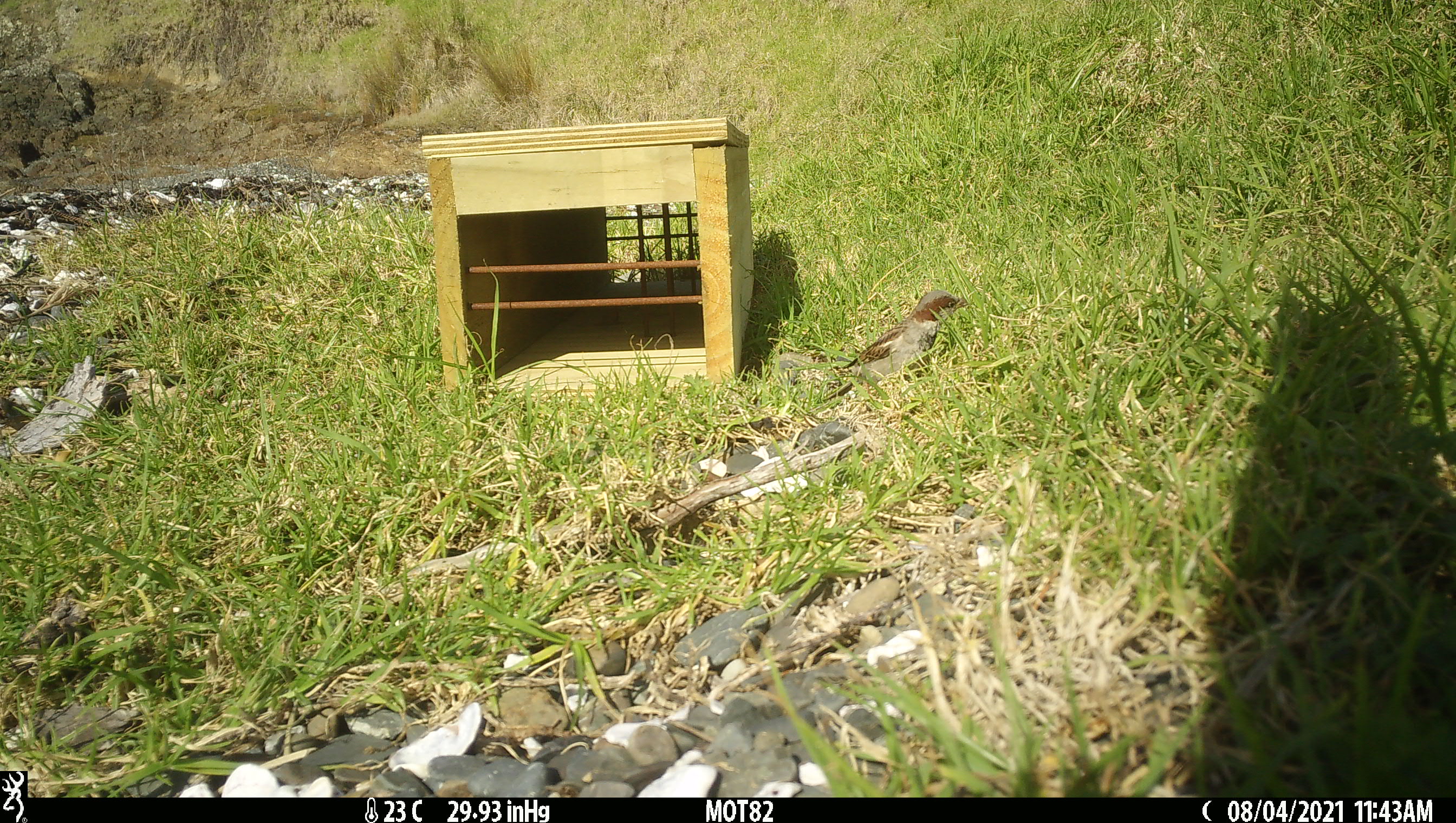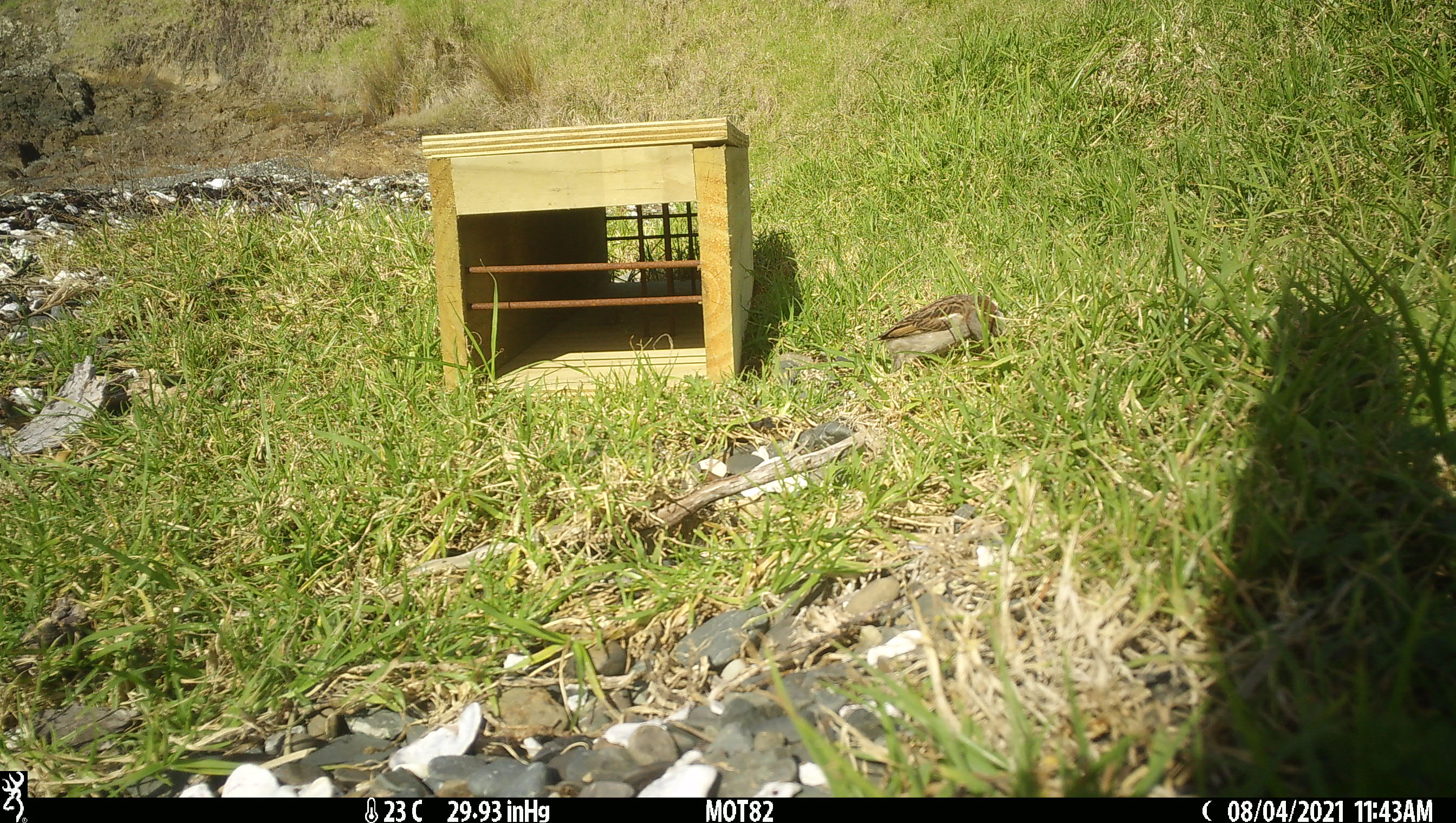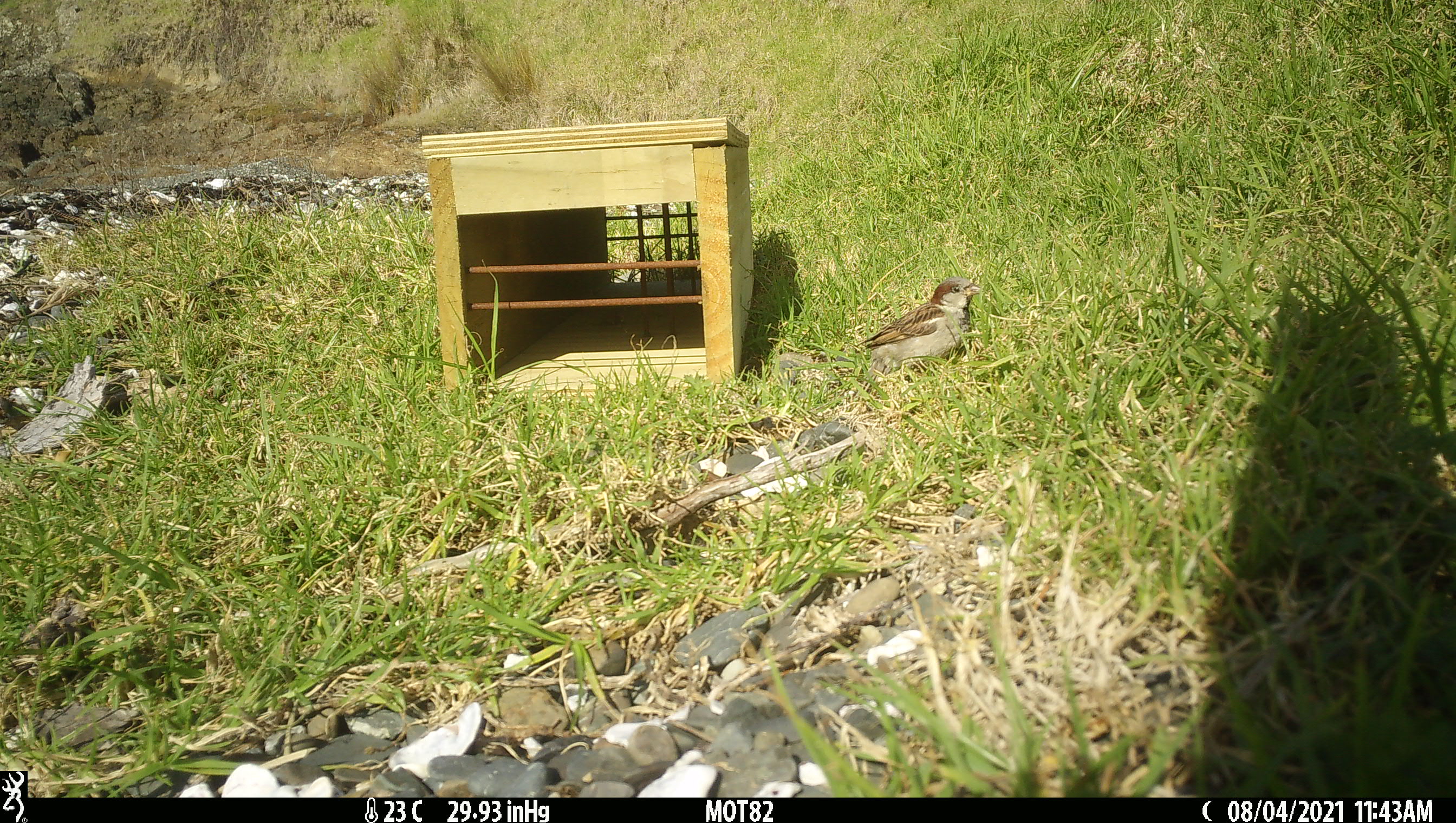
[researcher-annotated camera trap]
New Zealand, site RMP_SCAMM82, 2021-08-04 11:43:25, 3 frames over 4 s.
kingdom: Animalia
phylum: Chordata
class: Aves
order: Passeriformes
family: Passeridae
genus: Passer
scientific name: Passer domesticus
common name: house sparrow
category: sparrow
Sparrow (house sparrow) (Passer domesticus).